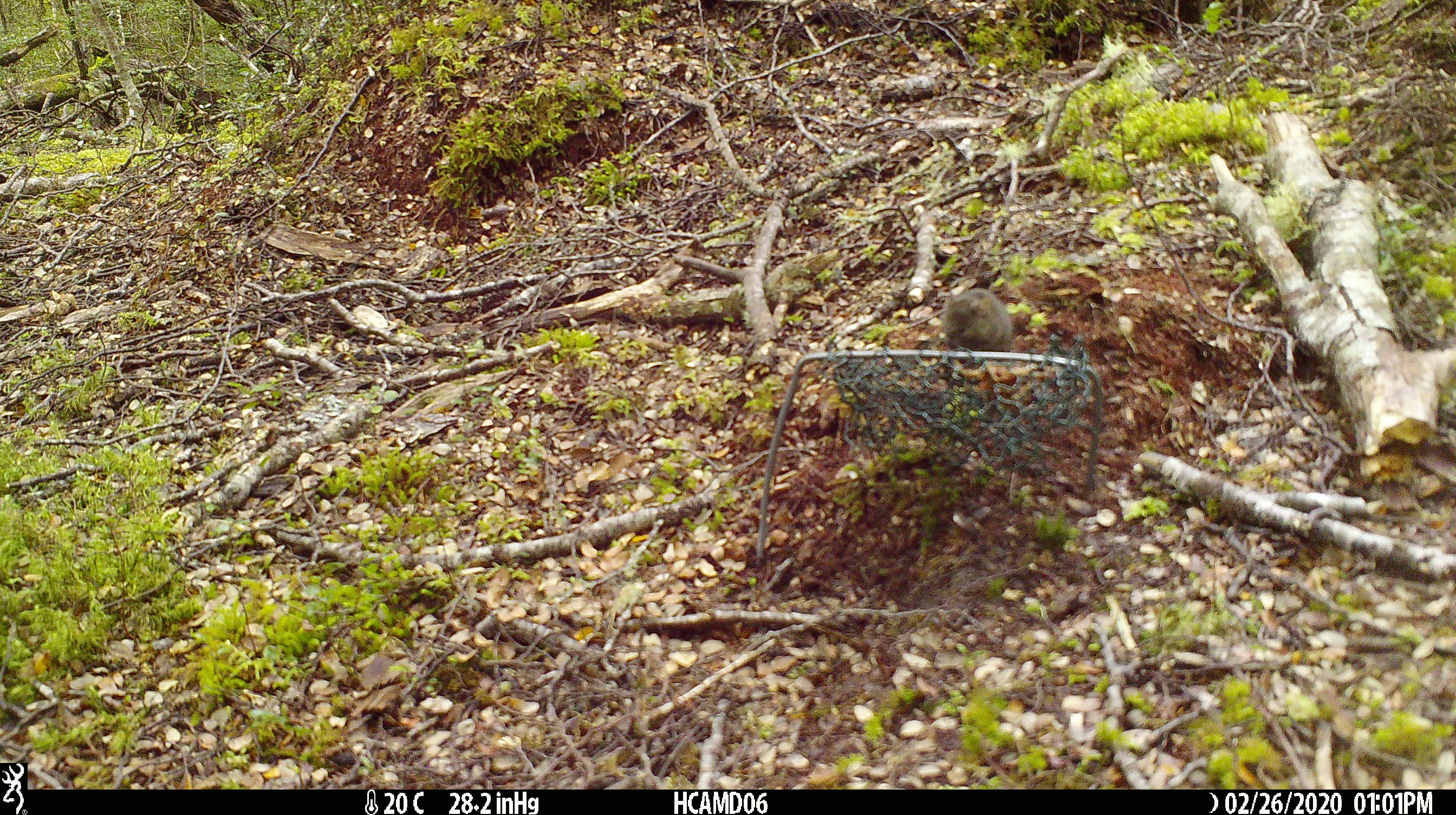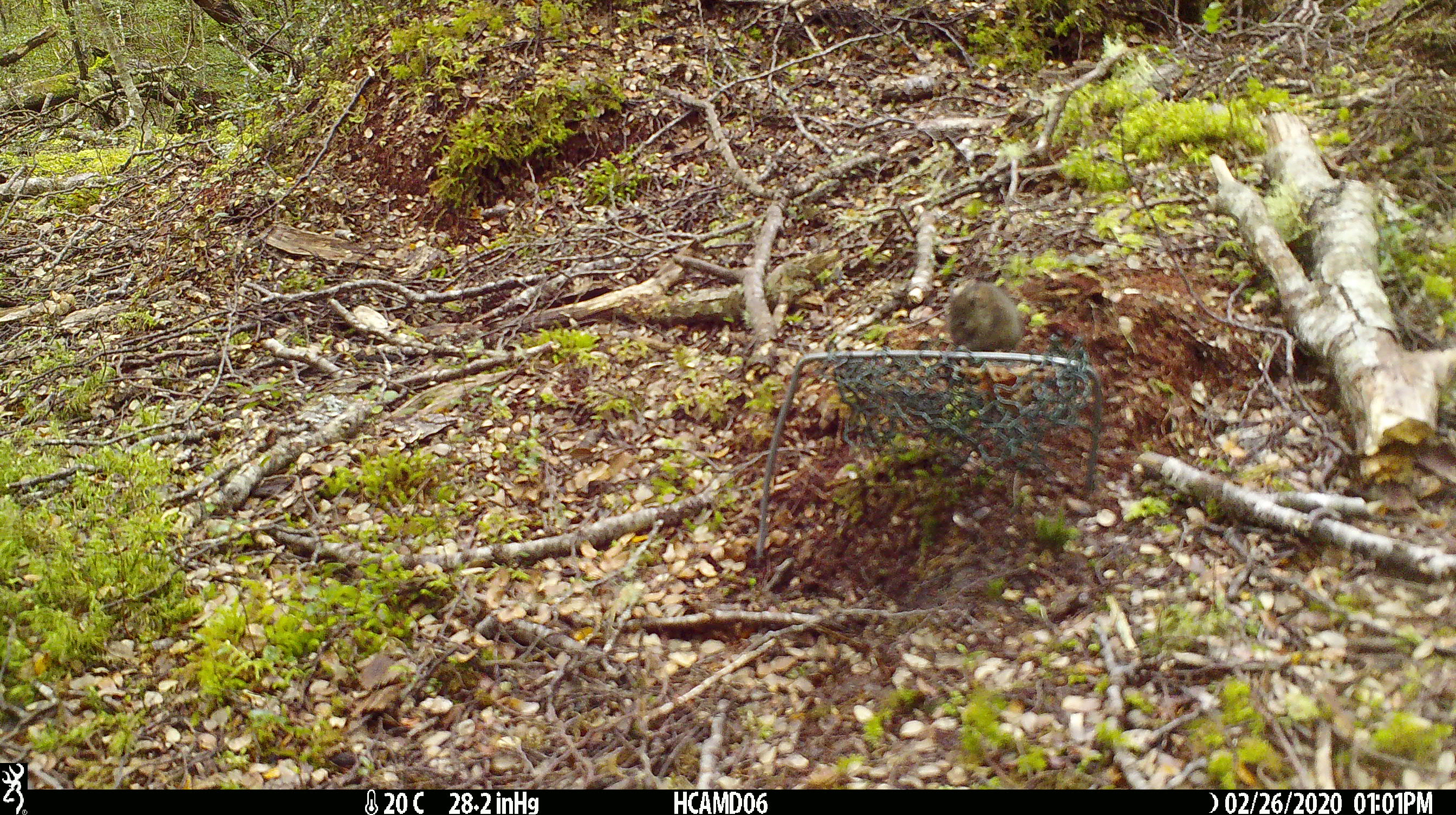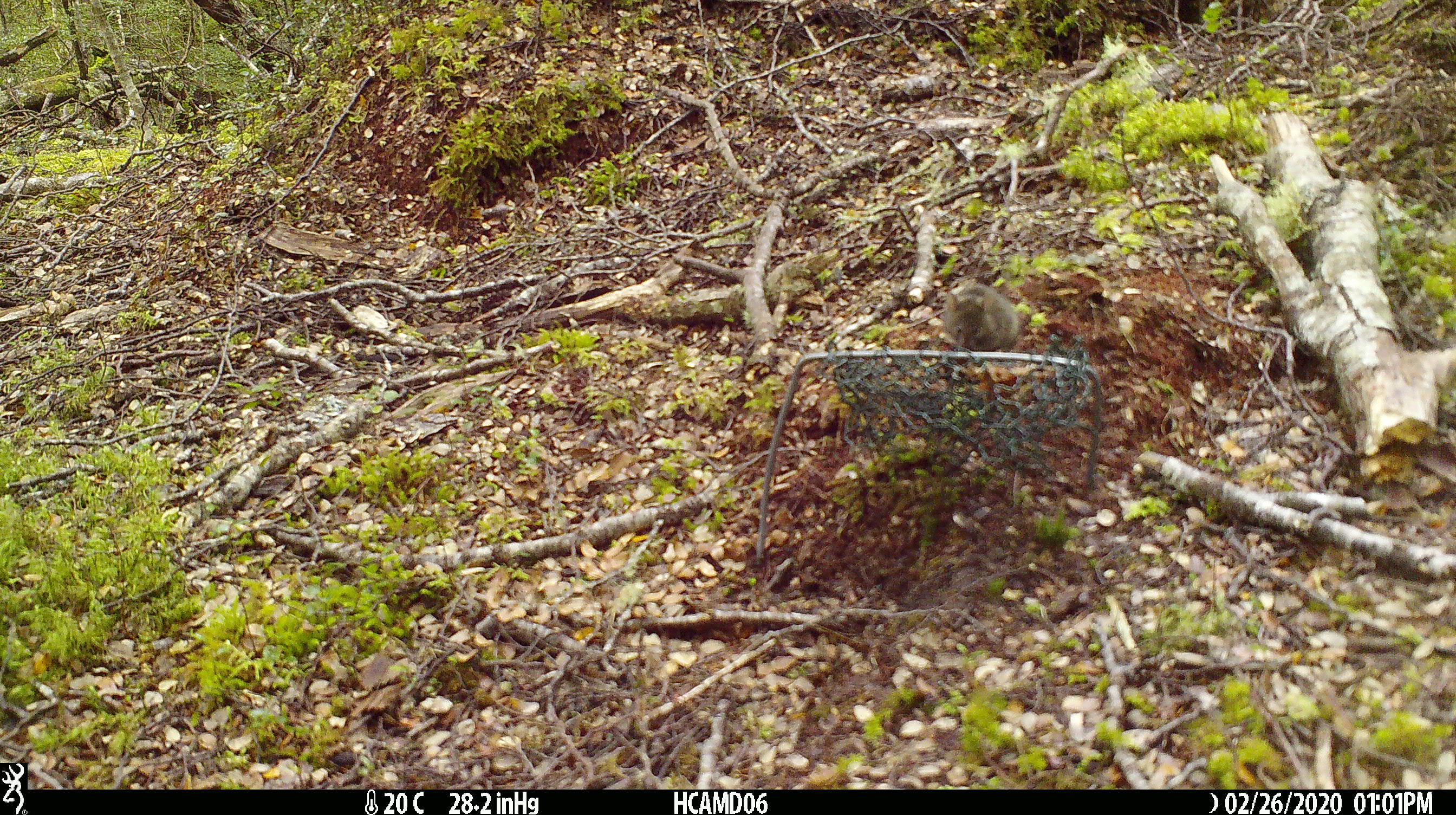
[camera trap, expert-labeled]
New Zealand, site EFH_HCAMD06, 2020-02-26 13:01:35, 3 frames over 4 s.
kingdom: Animalia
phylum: Chordata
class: Mammalia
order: Rodentia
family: Muridae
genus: Mus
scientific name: Mus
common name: mouse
Mouse (Mus).